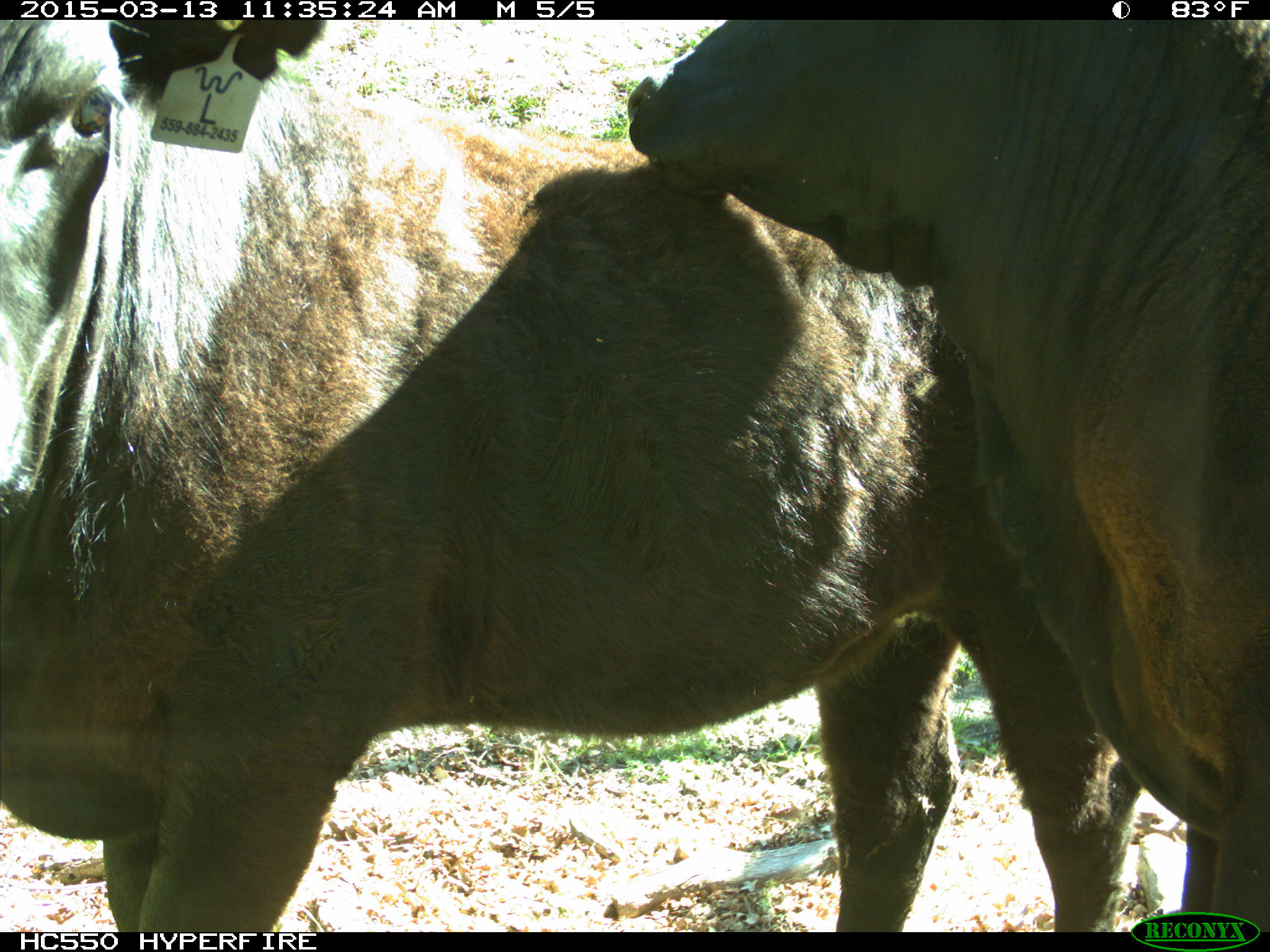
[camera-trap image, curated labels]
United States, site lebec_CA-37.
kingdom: Animalia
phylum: Chordata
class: Mammalia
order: Artiodactyla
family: Bovidae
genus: Bos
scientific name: Bos taurus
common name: domestic cow